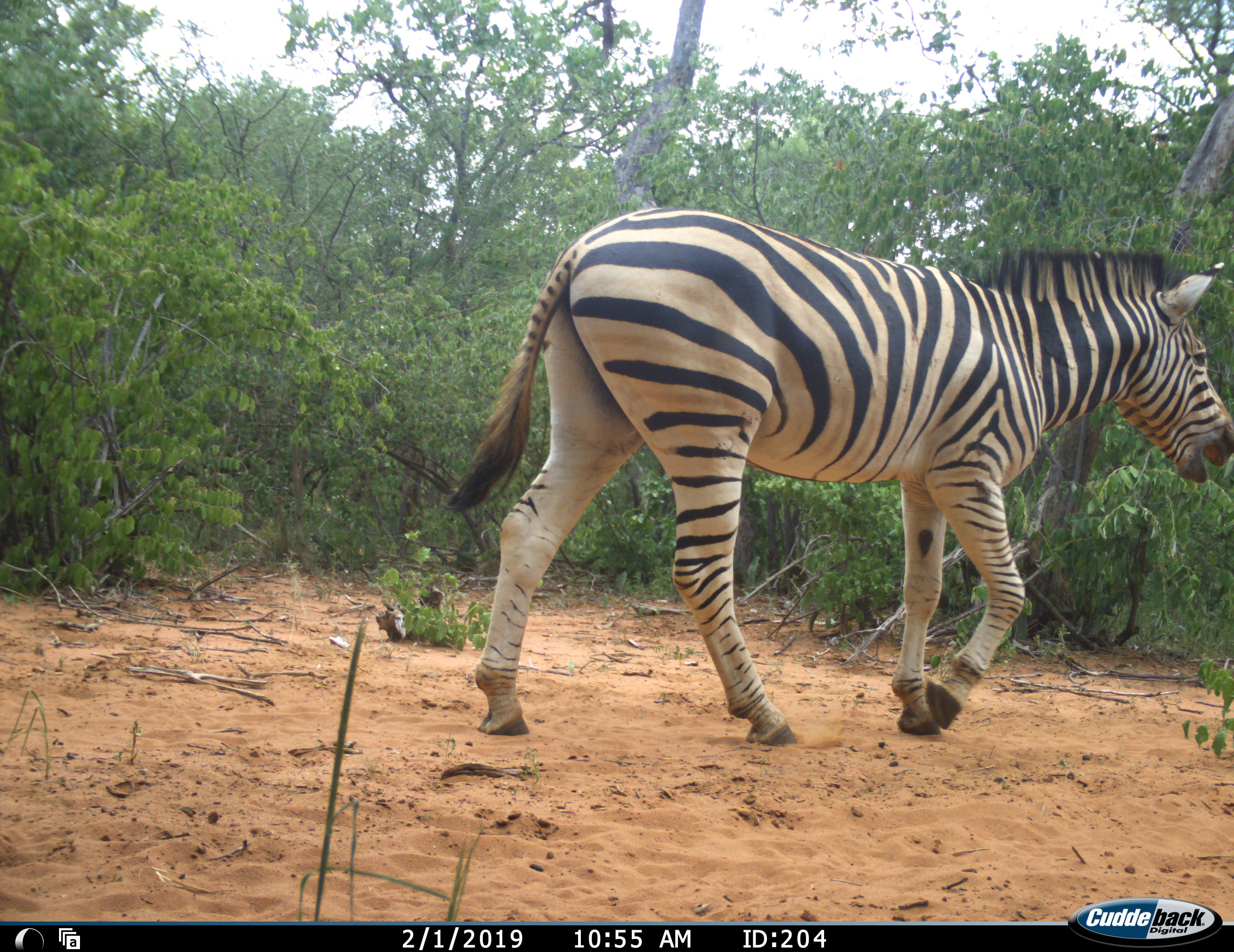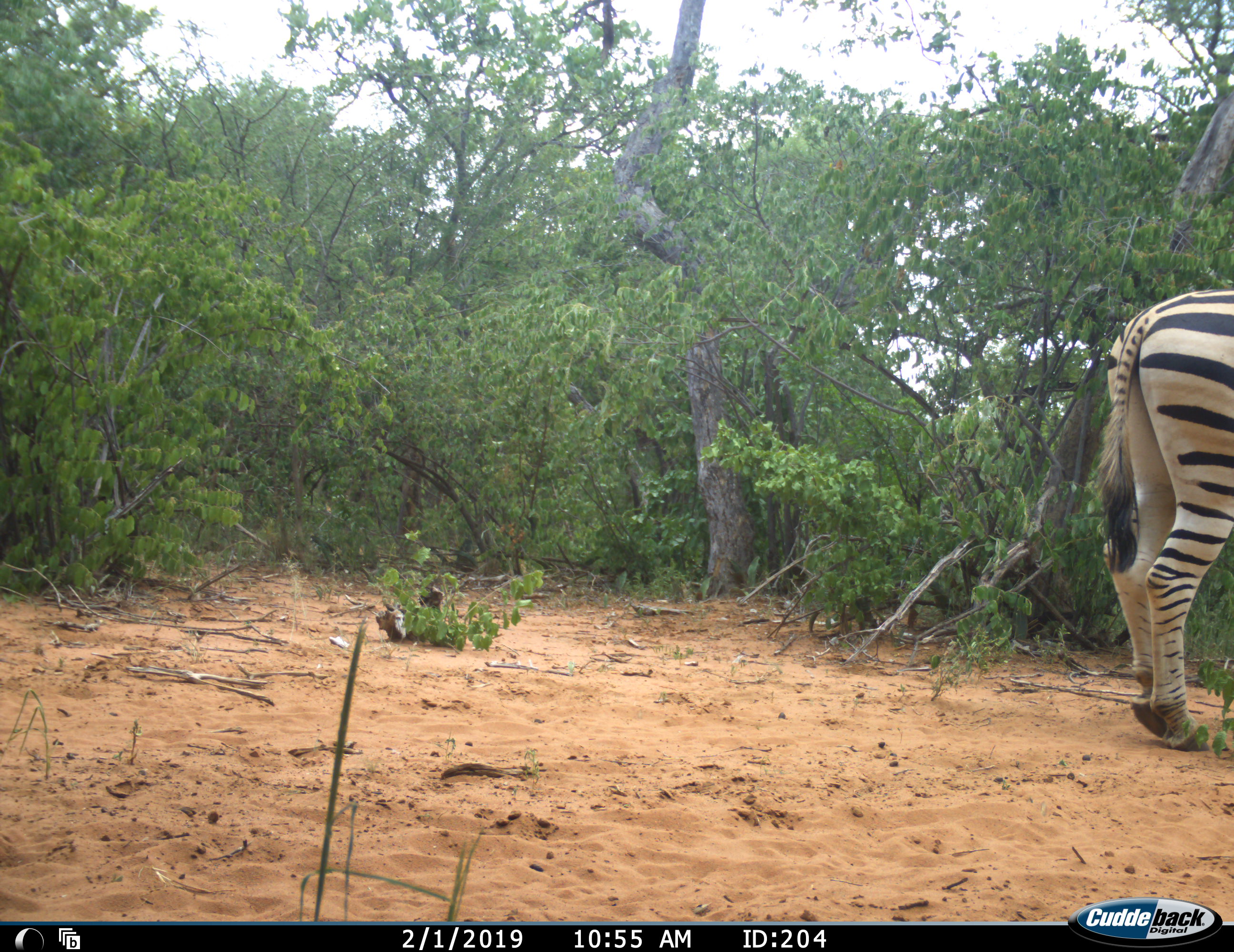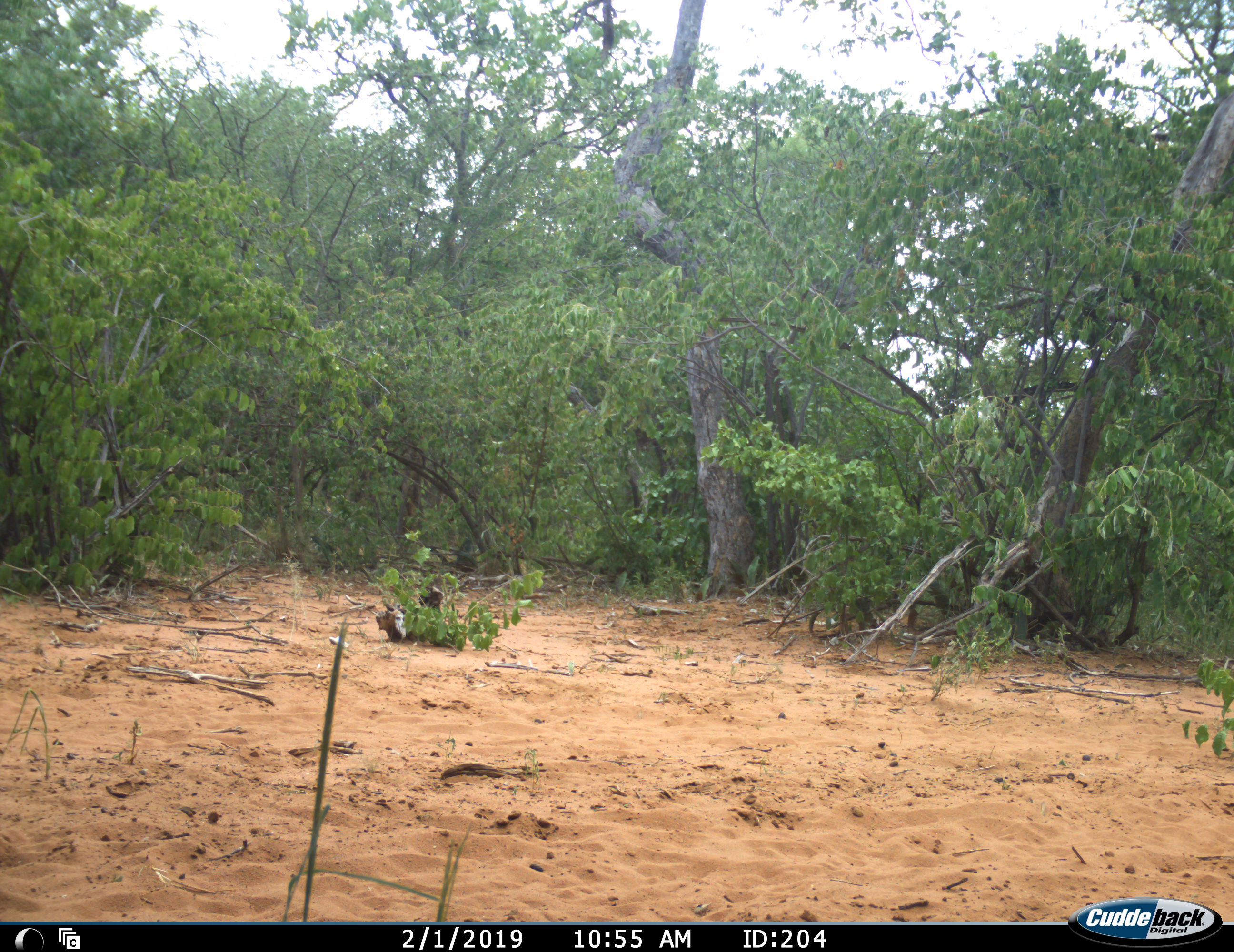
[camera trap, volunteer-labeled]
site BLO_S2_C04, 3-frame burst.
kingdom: Animalia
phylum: Chordata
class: Mammalia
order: Perissodactyla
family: Equidae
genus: Equus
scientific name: Equus quagga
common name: plains zebra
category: zebraplains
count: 1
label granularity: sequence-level